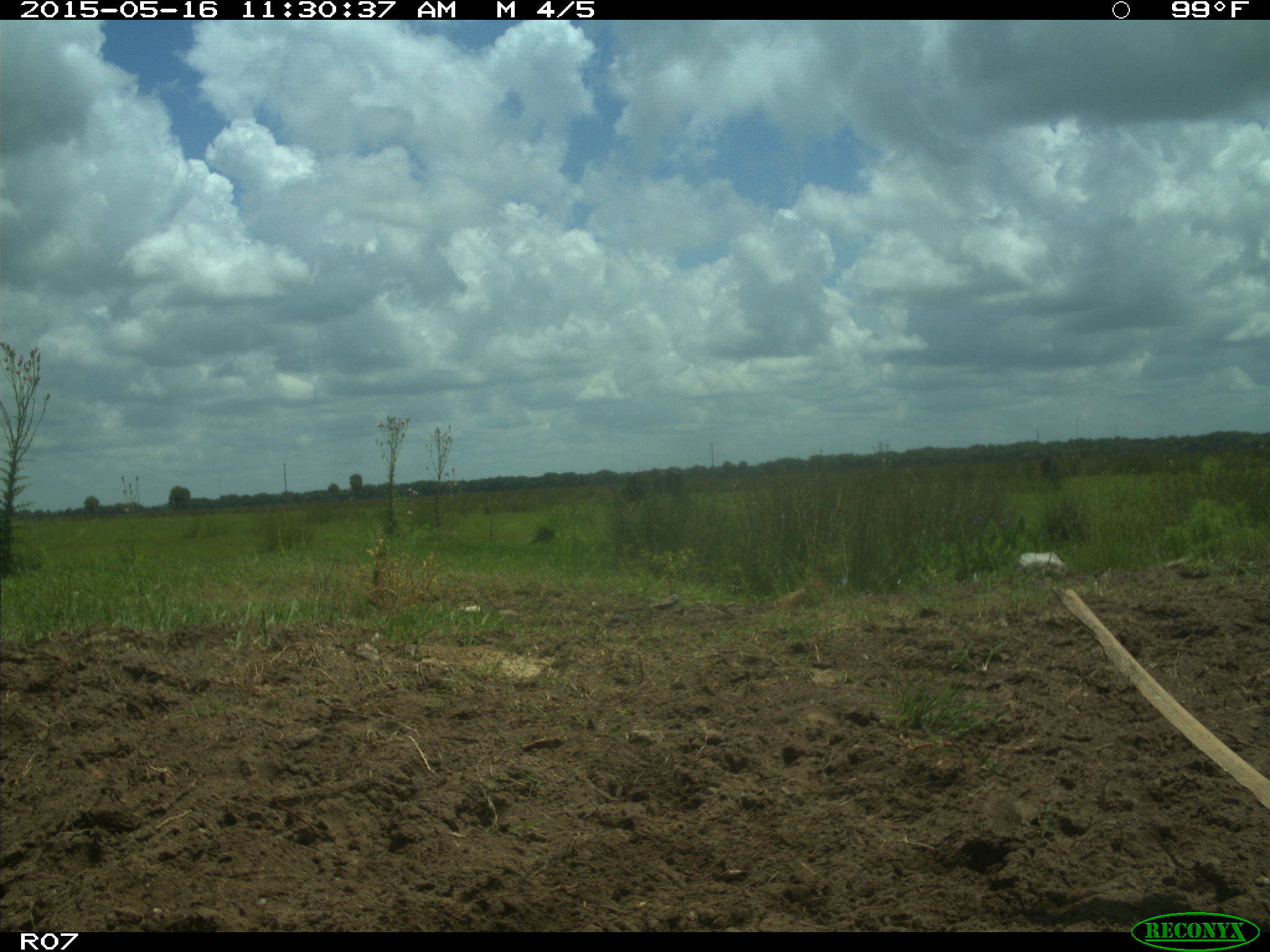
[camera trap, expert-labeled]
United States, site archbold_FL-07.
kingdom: Animalia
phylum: Chordata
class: Mammalia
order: Artiodactyla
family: Bovidae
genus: Bos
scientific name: Bos taurus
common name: domestic cow